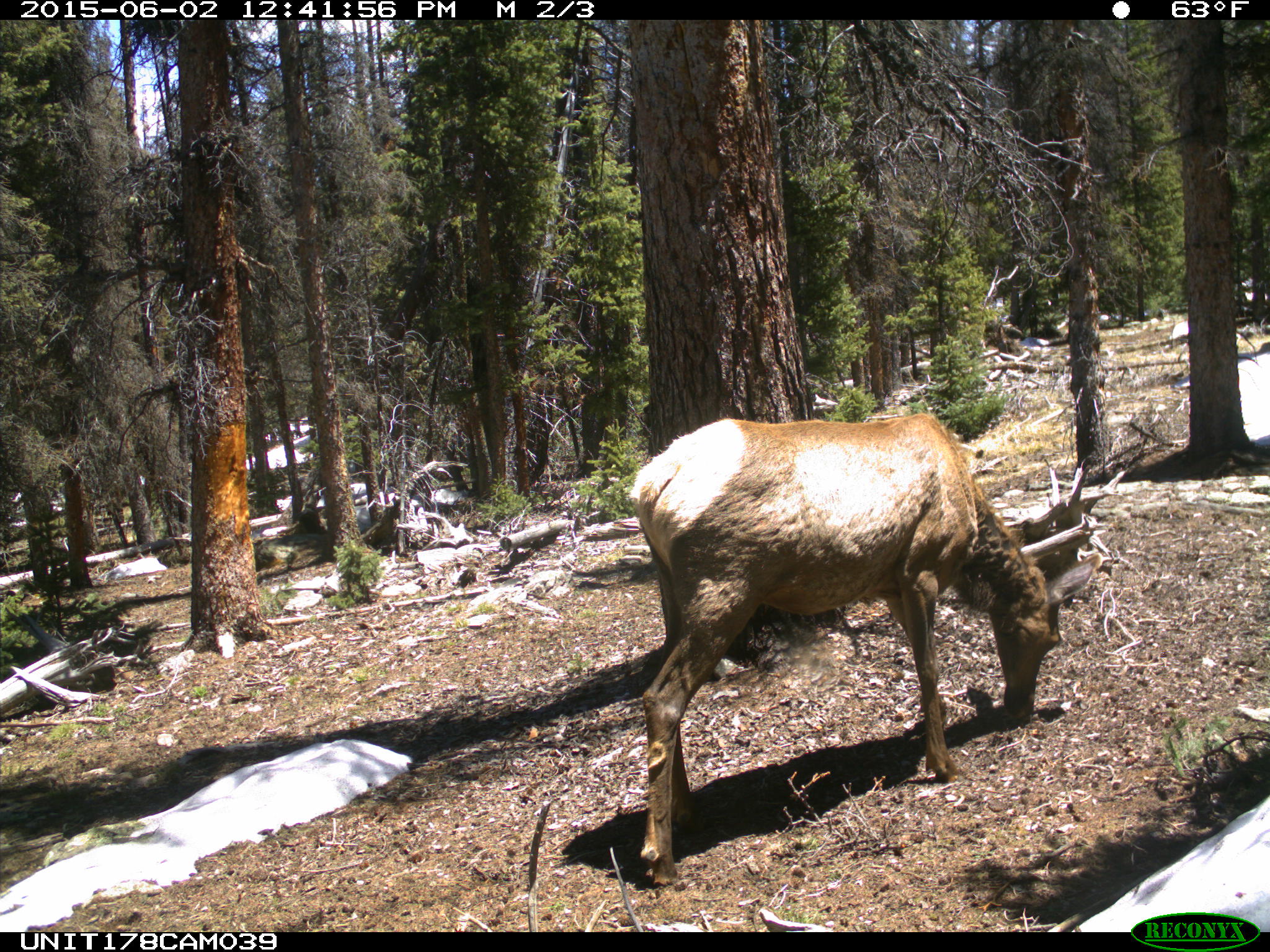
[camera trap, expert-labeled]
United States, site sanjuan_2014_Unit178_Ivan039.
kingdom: Animalia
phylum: Chordata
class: Mammalia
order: Artiodactyla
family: Cervidae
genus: Cervus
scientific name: Cervus elaphus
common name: red deer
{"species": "Cervus elaphus (red deer)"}